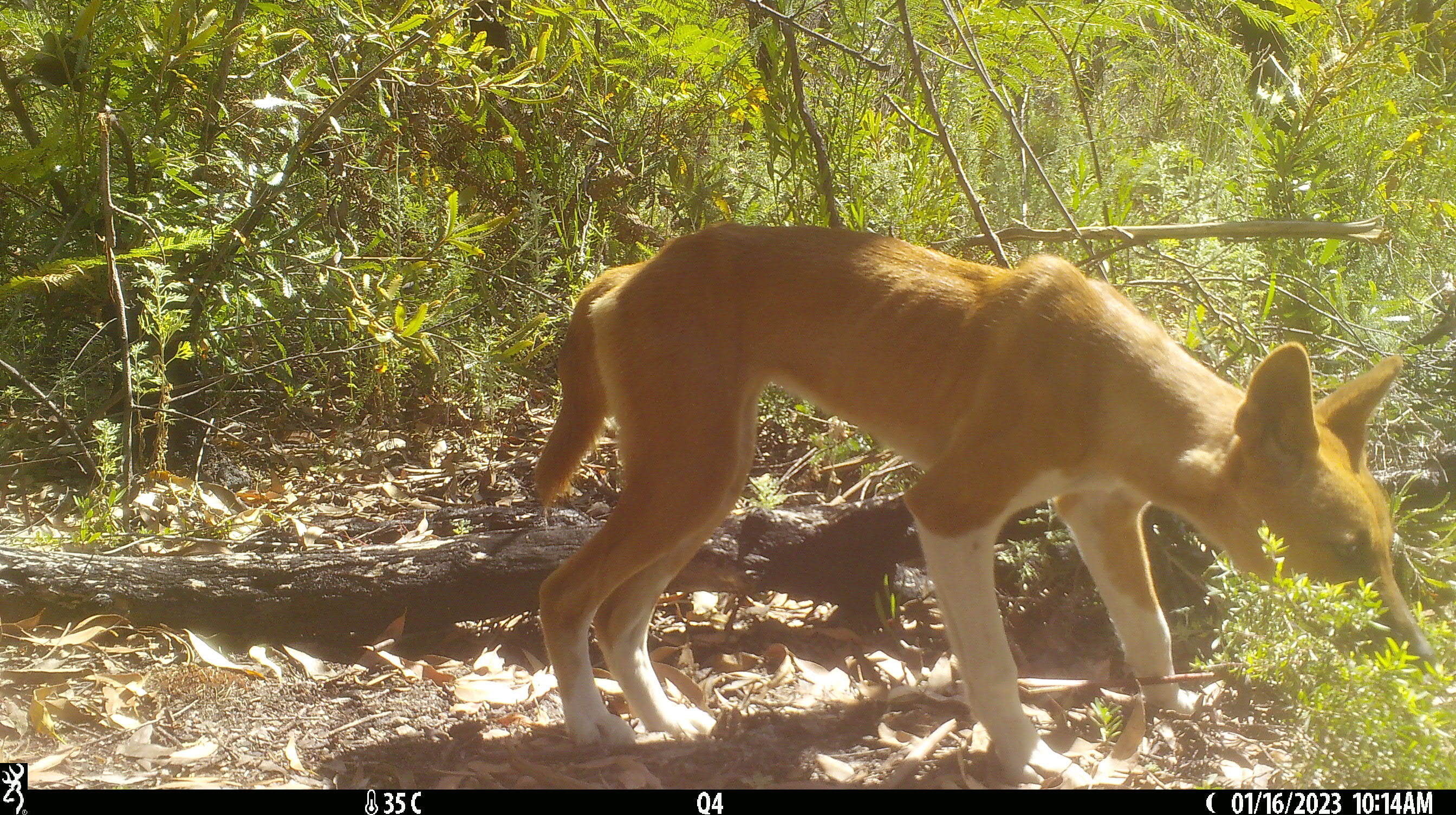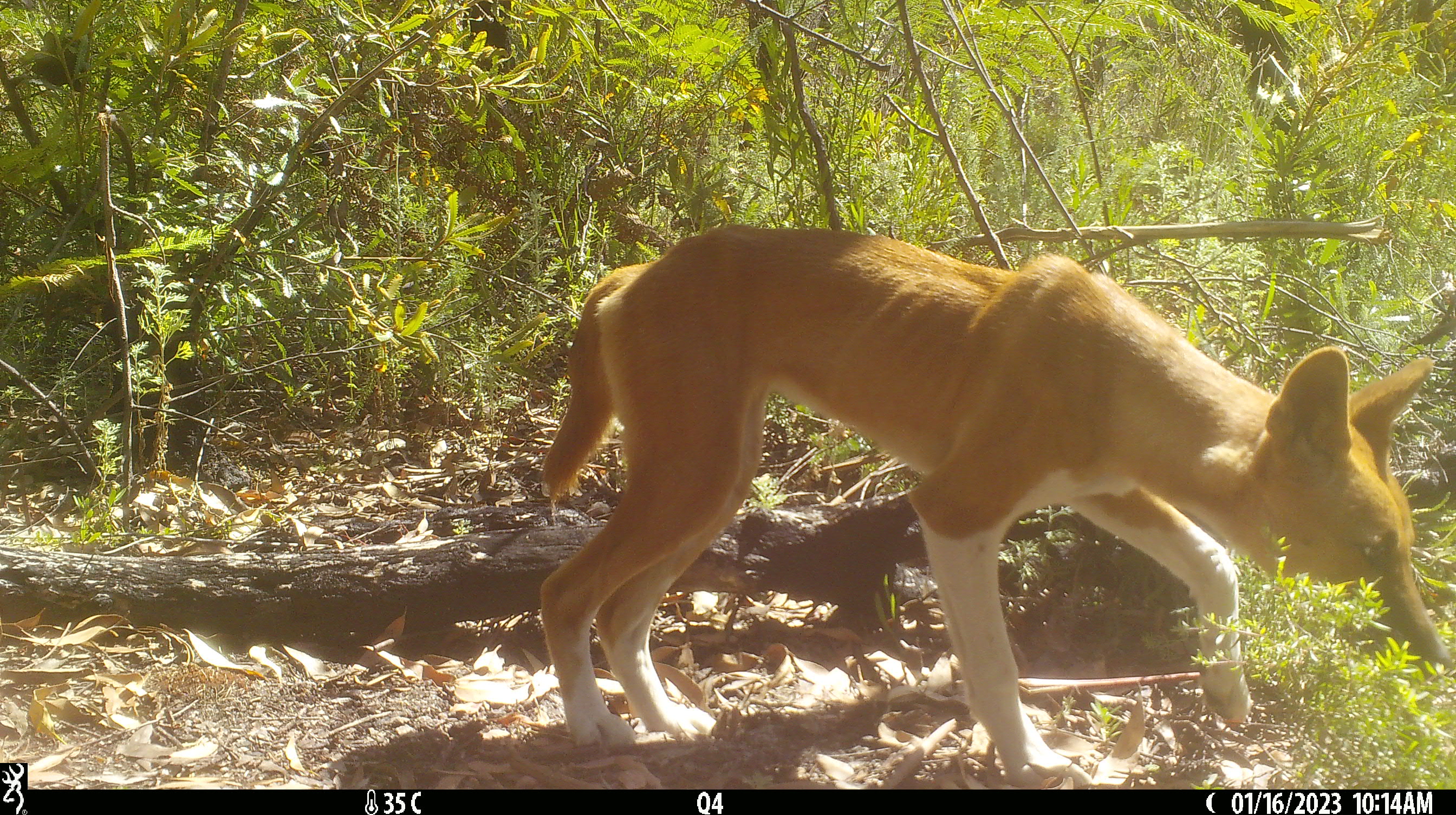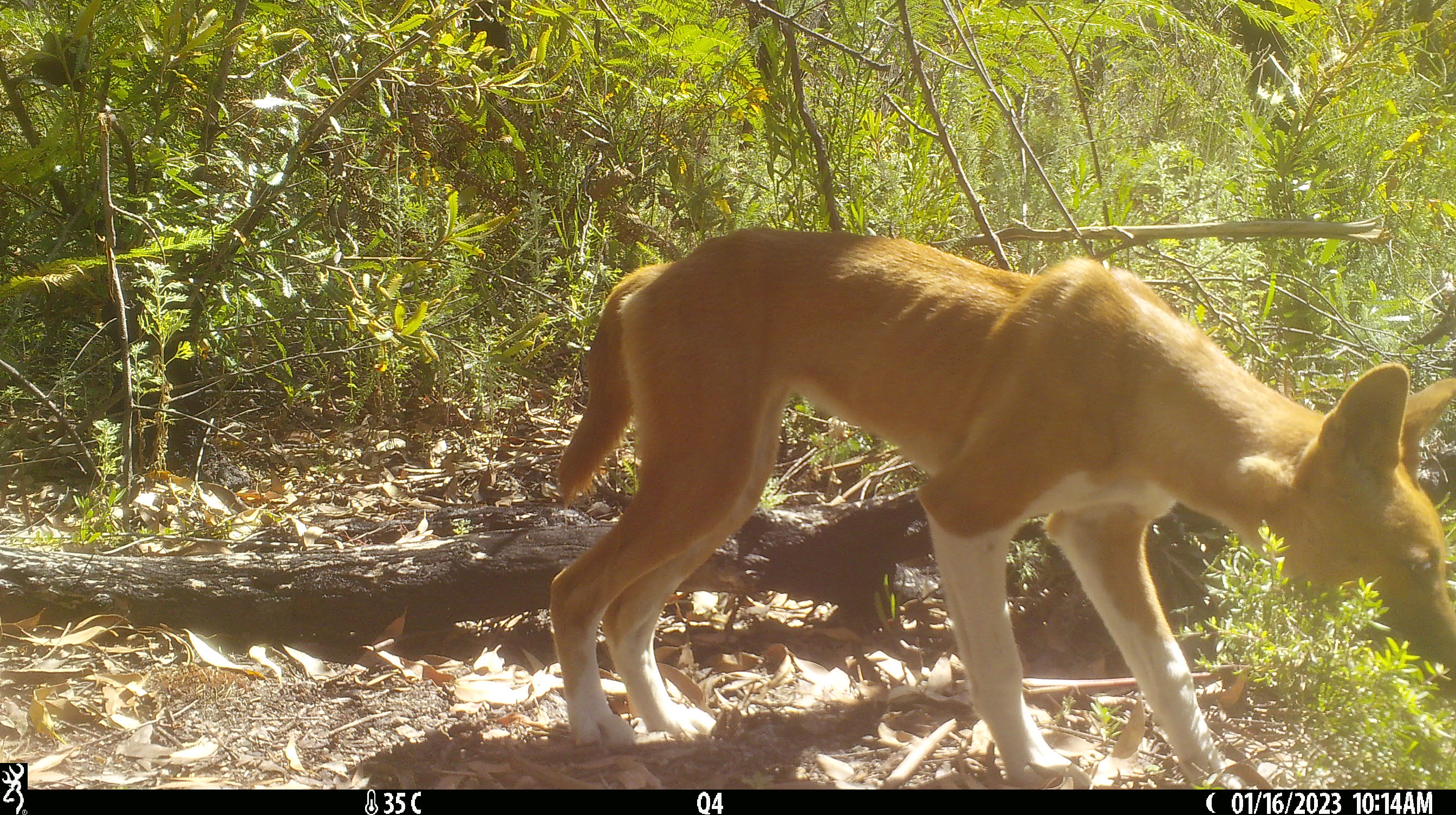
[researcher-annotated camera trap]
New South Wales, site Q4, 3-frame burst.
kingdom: Animalia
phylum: Chordata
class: Mammalia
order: Carnivora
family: Canidae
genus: Canis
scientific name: Canis familiaris dingo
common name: dingo